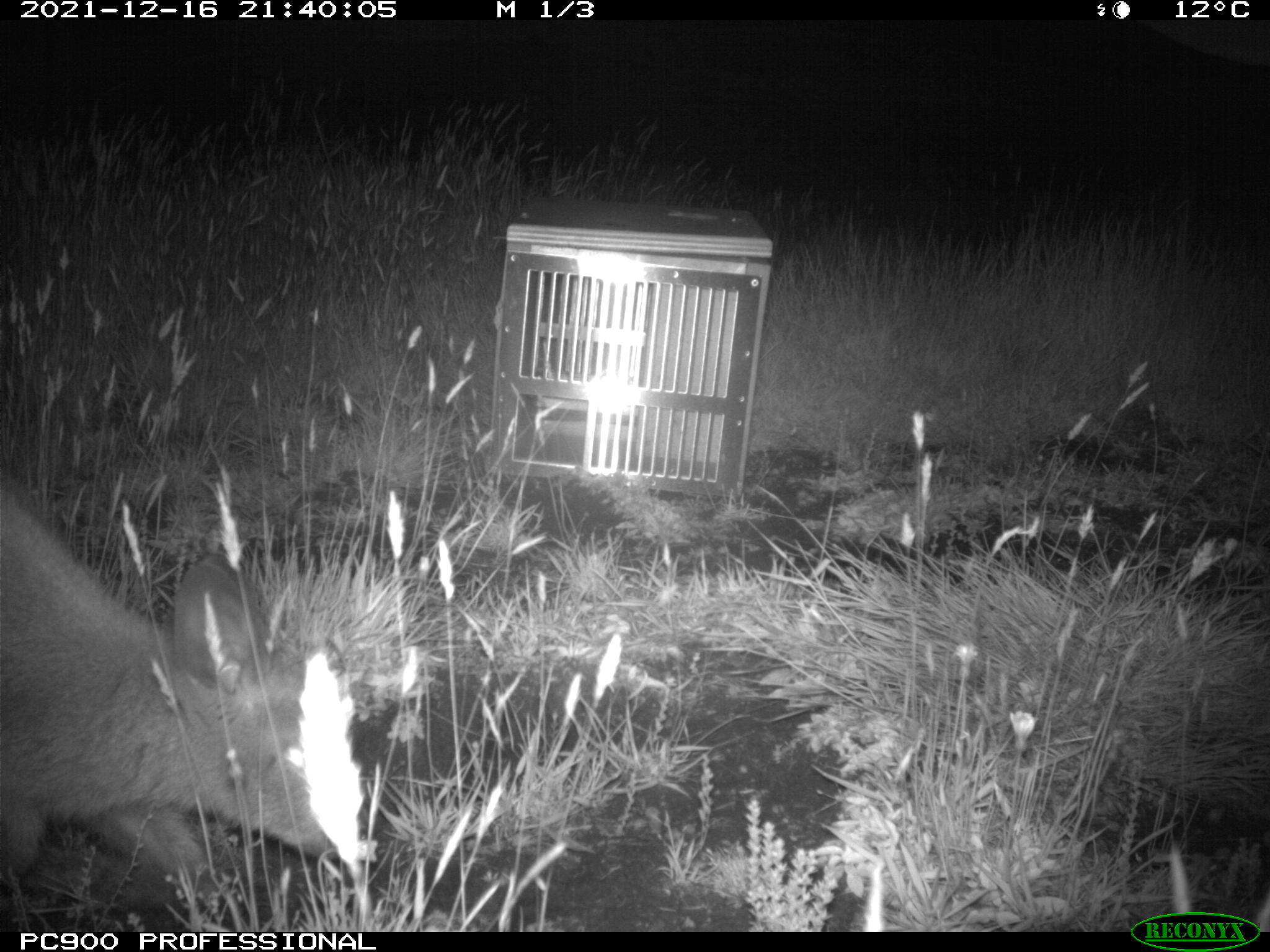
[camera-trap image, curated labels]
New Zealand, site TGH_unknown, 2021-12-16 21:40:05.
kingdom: Animalia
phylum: Chordata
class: Mammalia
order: Diprotodontia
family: Macropodidae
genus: Notamacropus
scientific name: Notamacropus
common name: wallaby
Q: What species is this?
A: Wallaby (Notamacropus).